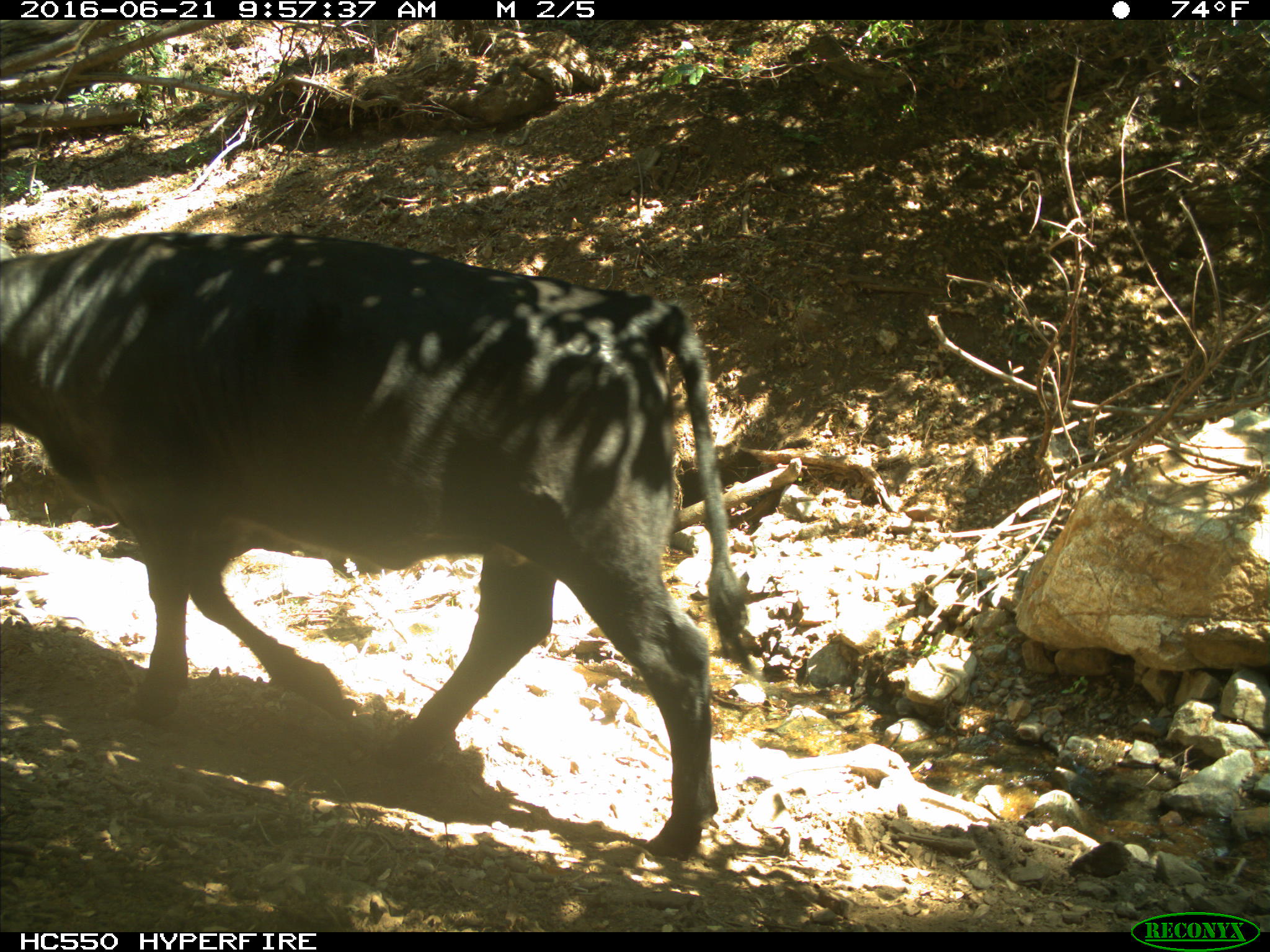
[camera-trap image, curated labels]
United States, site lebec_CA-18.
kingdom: Animalia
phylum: Chordata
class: Mammalia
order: Artiodactyla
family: Bovidae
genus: Bos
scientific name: Bos taurus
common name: domestic cow